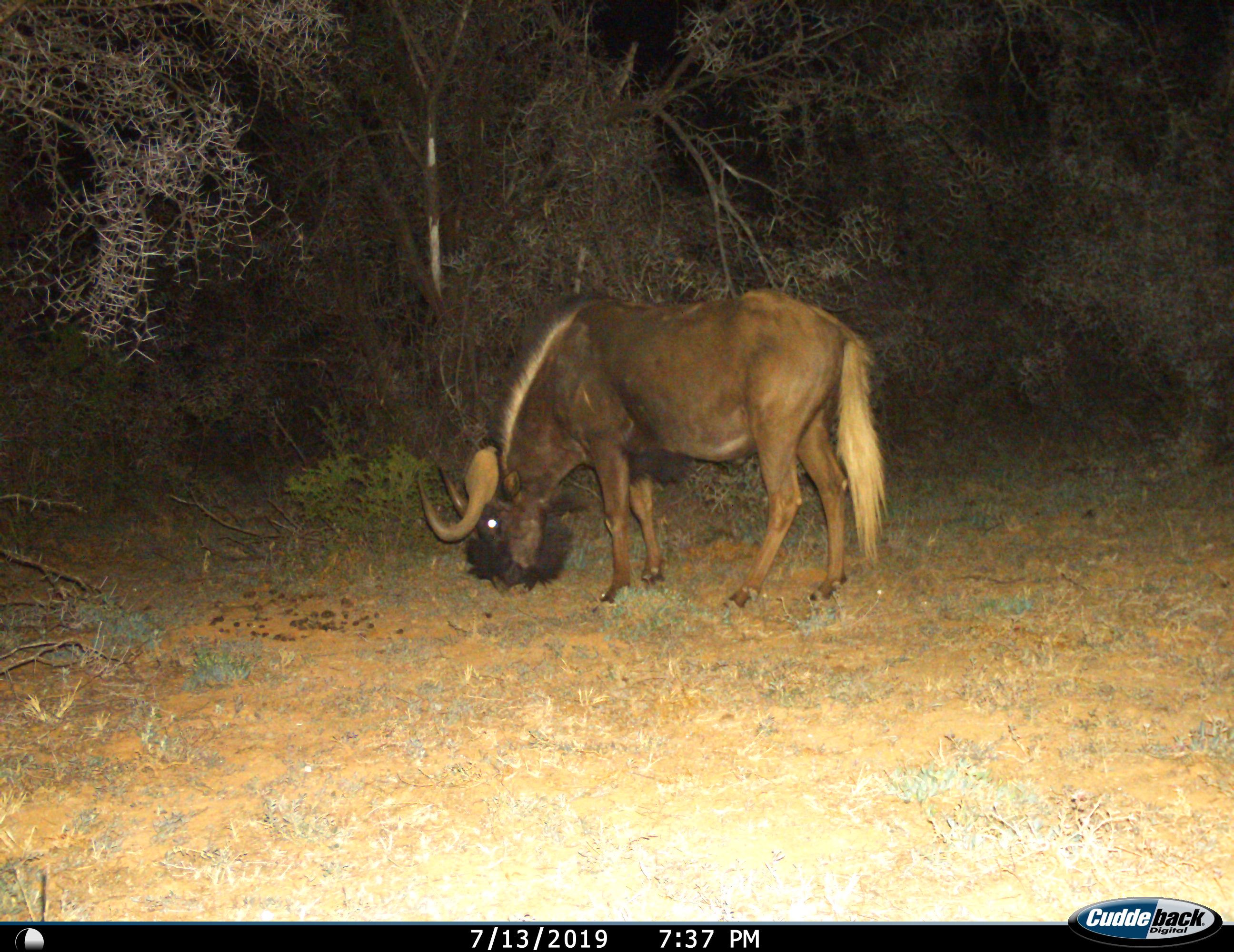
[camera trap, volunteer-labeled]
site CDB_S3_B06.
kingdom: Animalia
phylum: Chordata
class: Mammalia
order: Artiodactyla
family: Bovidae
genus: Connochaetes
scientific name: Connochaetes gnou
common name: black wildebeest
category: wildebeestblack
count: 1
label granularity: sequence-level